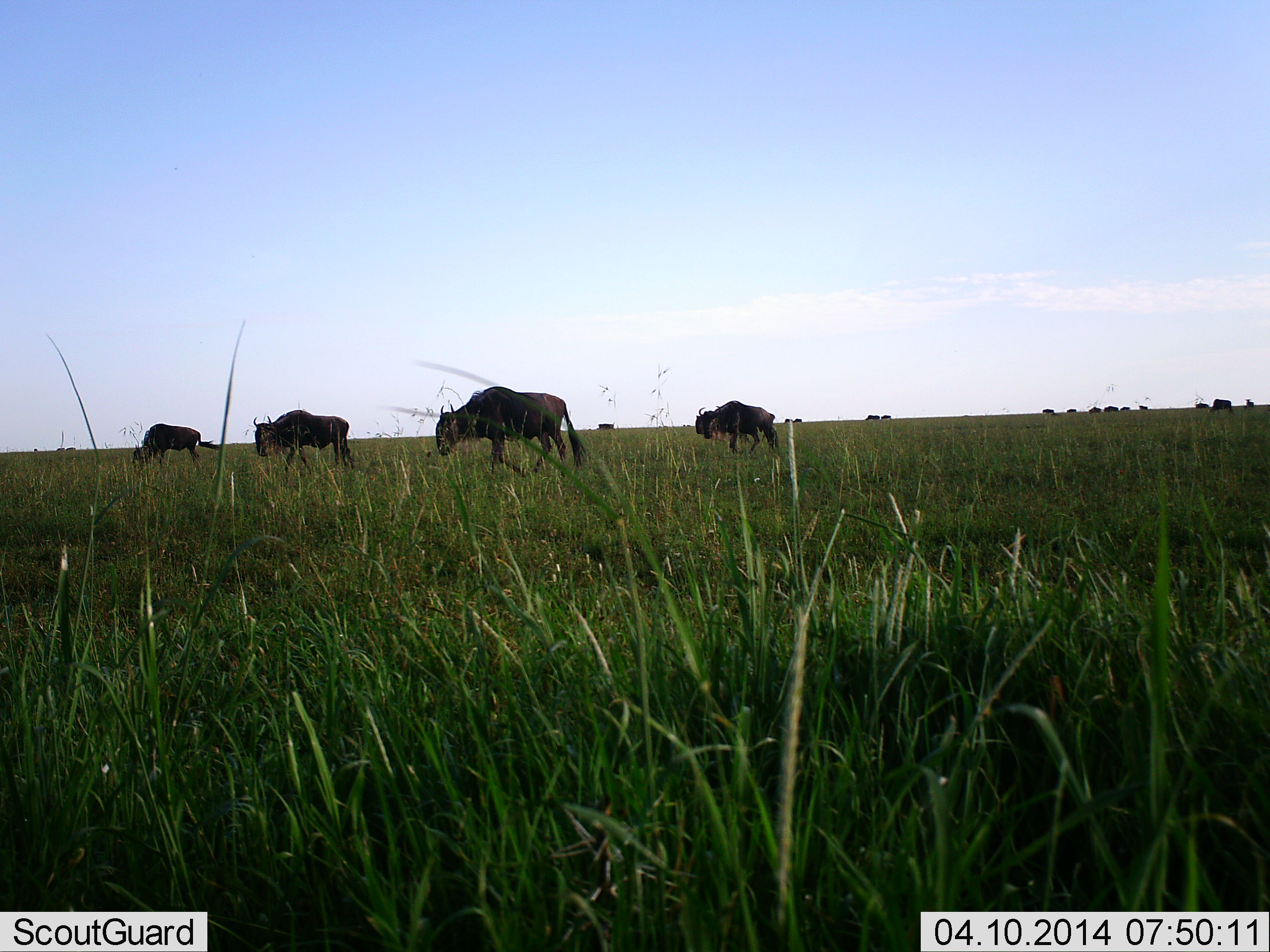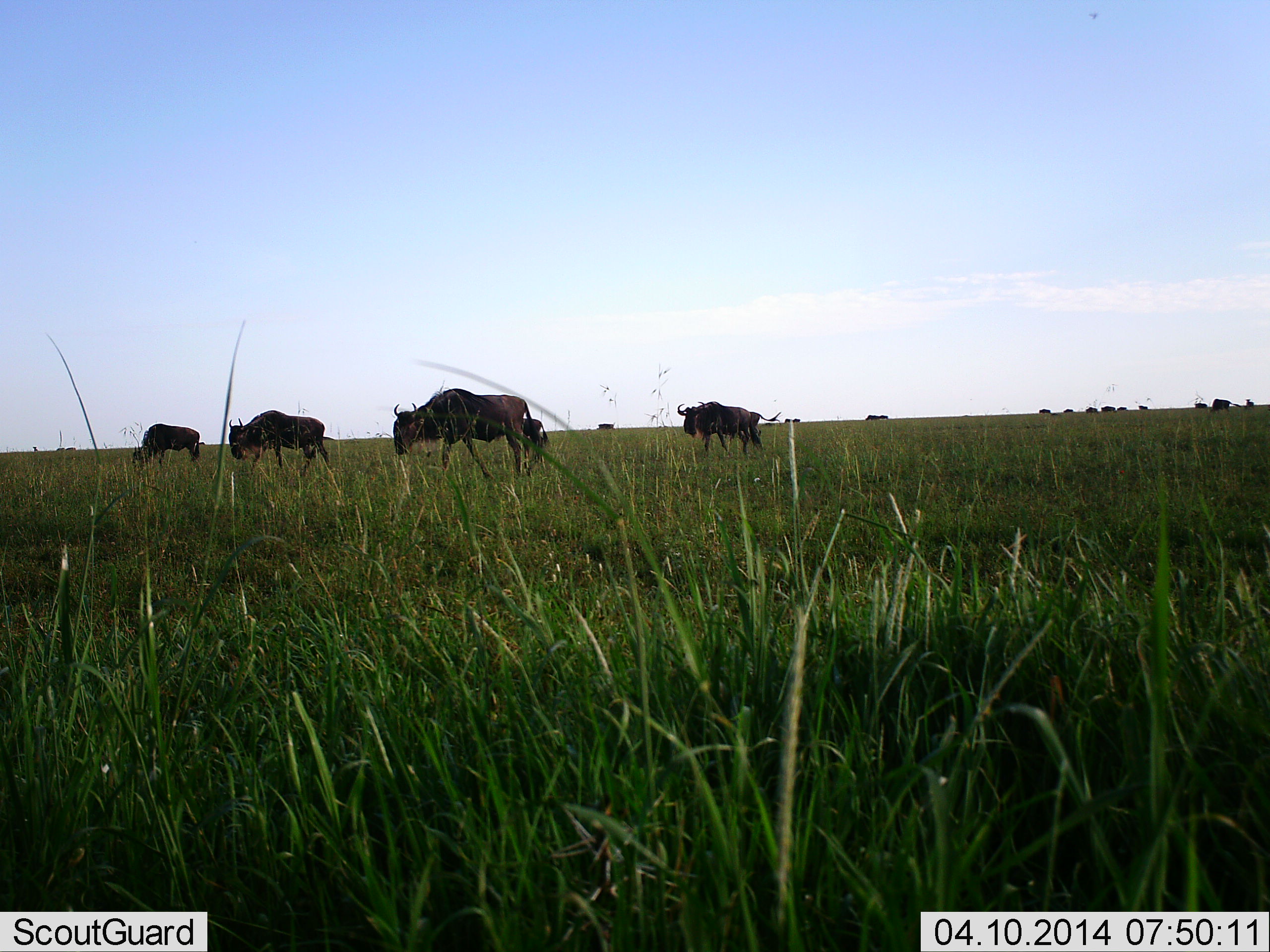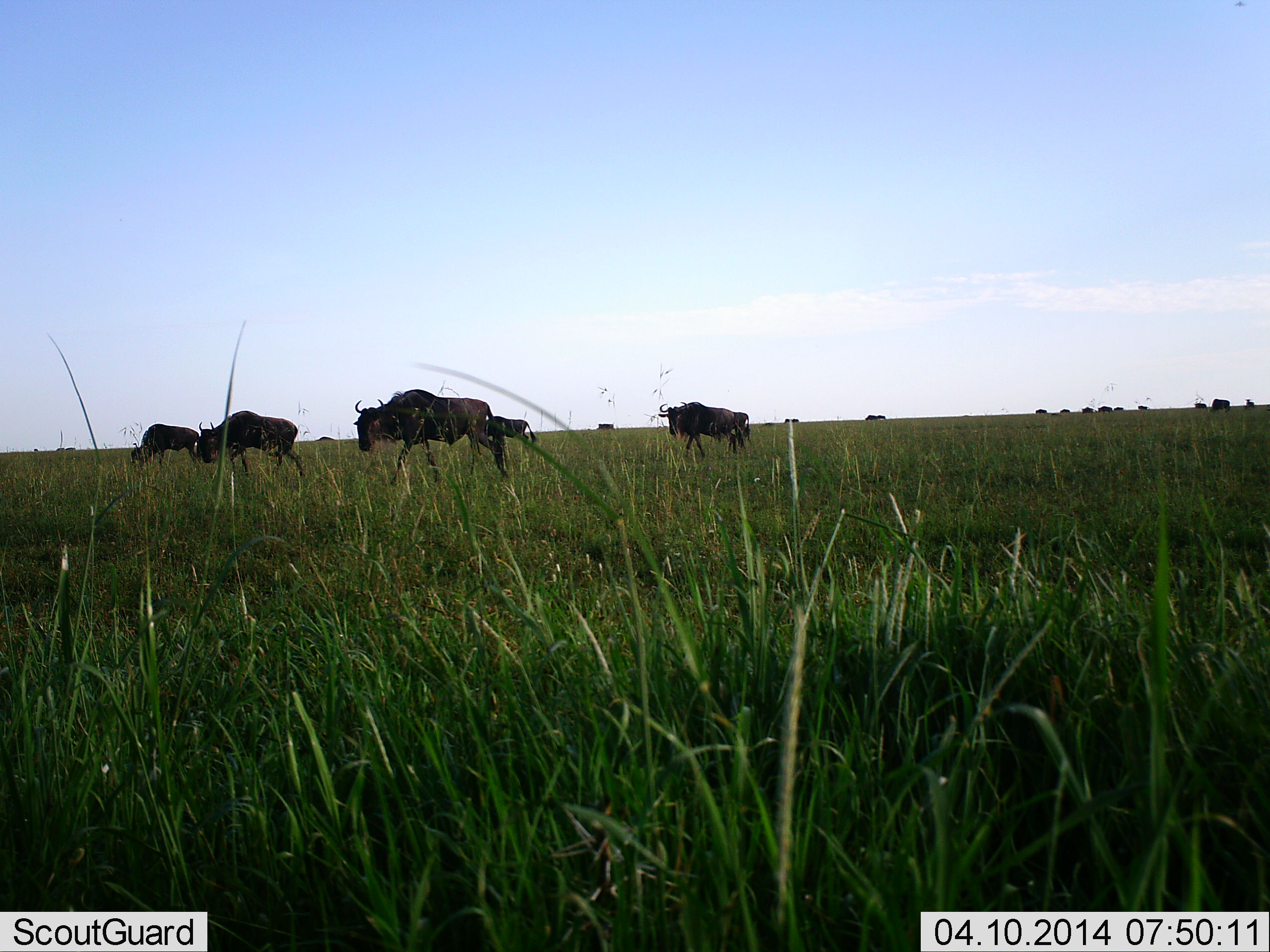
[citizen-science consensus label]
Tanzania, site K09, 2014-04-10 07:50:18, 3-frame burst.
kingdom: Animalia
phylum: Chordata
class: Mammalia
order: Artiodactyla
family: Bovidae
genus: Connochaetes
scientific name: Connochaetes taurinus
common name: blue wildebeest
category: wildebeest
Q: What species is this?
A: Wildebeest (blue wildebeest) (Connochaetes taurinus).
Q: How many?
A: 11-50.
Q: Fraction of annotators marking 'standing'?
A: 50%.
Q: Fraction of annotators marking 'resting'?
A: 0%.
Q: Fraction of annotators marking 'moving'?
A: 90%.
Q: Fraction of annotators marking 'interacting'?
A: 0%.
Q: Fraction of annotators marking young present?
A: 10%.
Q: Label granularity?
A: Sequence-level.